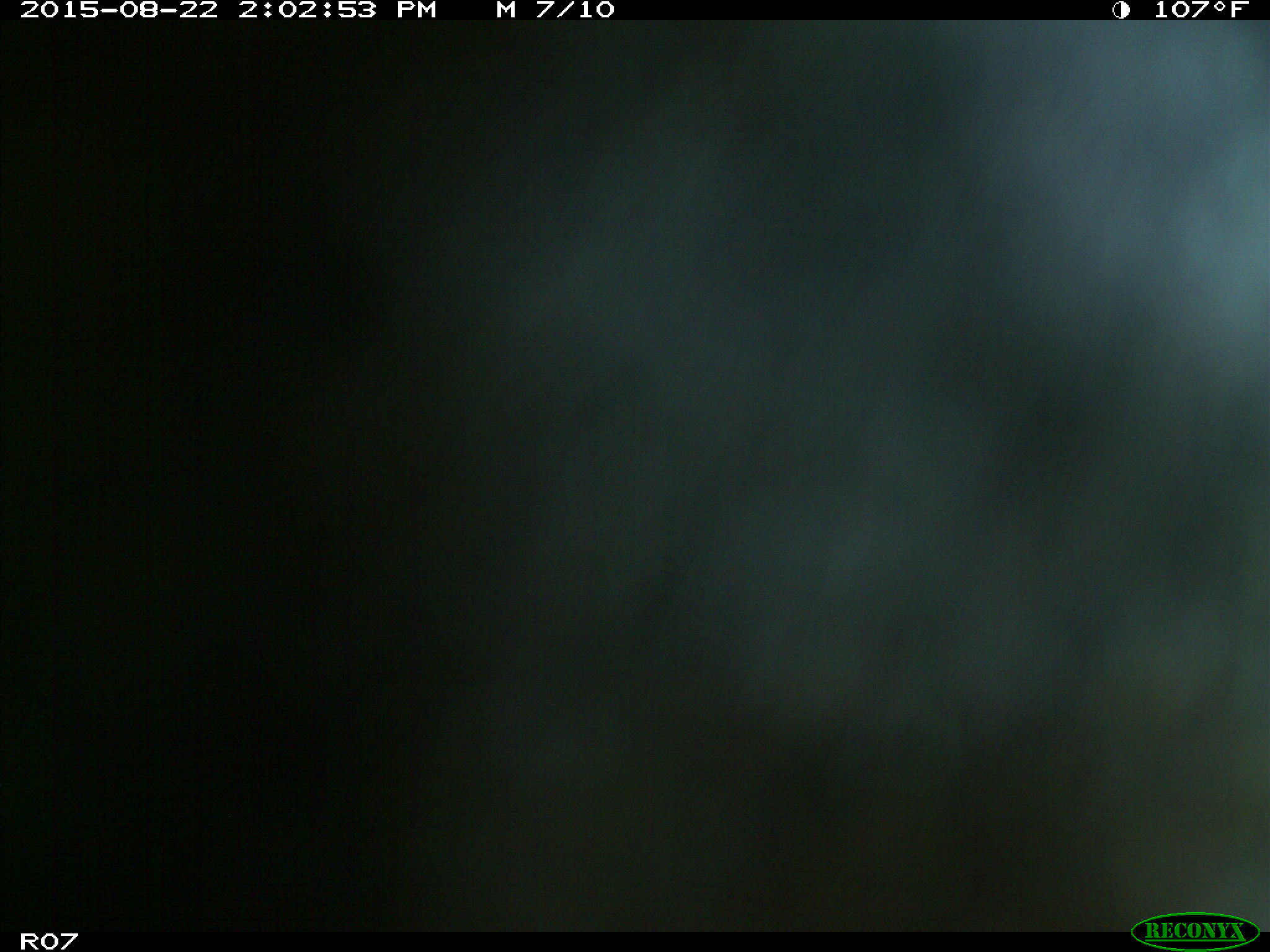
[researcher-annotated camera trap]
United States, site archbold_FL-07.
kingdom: Animalia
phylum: Chordata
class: Mammalia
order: Artiodactyla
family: Bovidae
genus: Bos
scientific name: Bos taurus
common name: domestic cow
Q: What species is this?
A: Bos taurus (domestic cow).